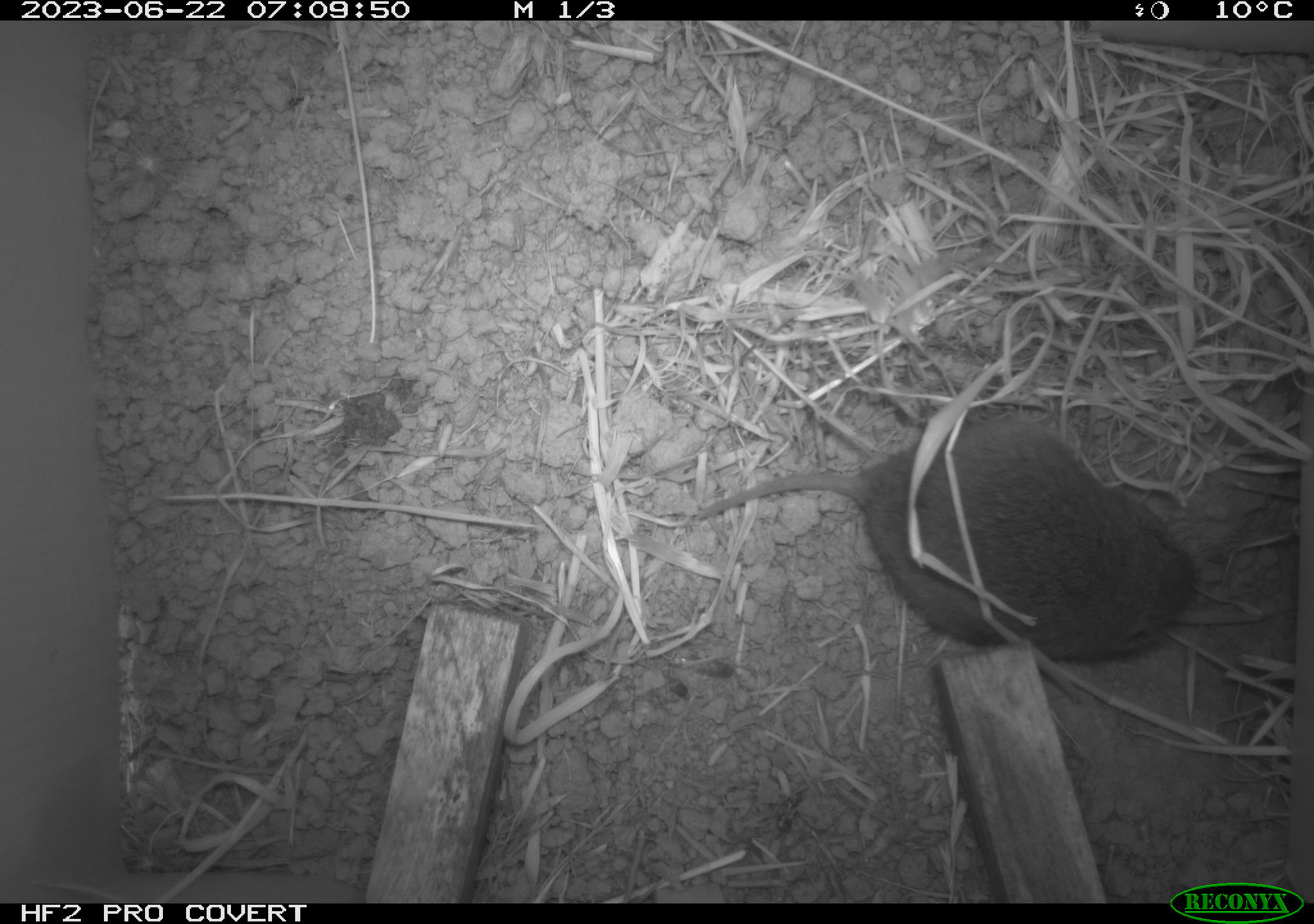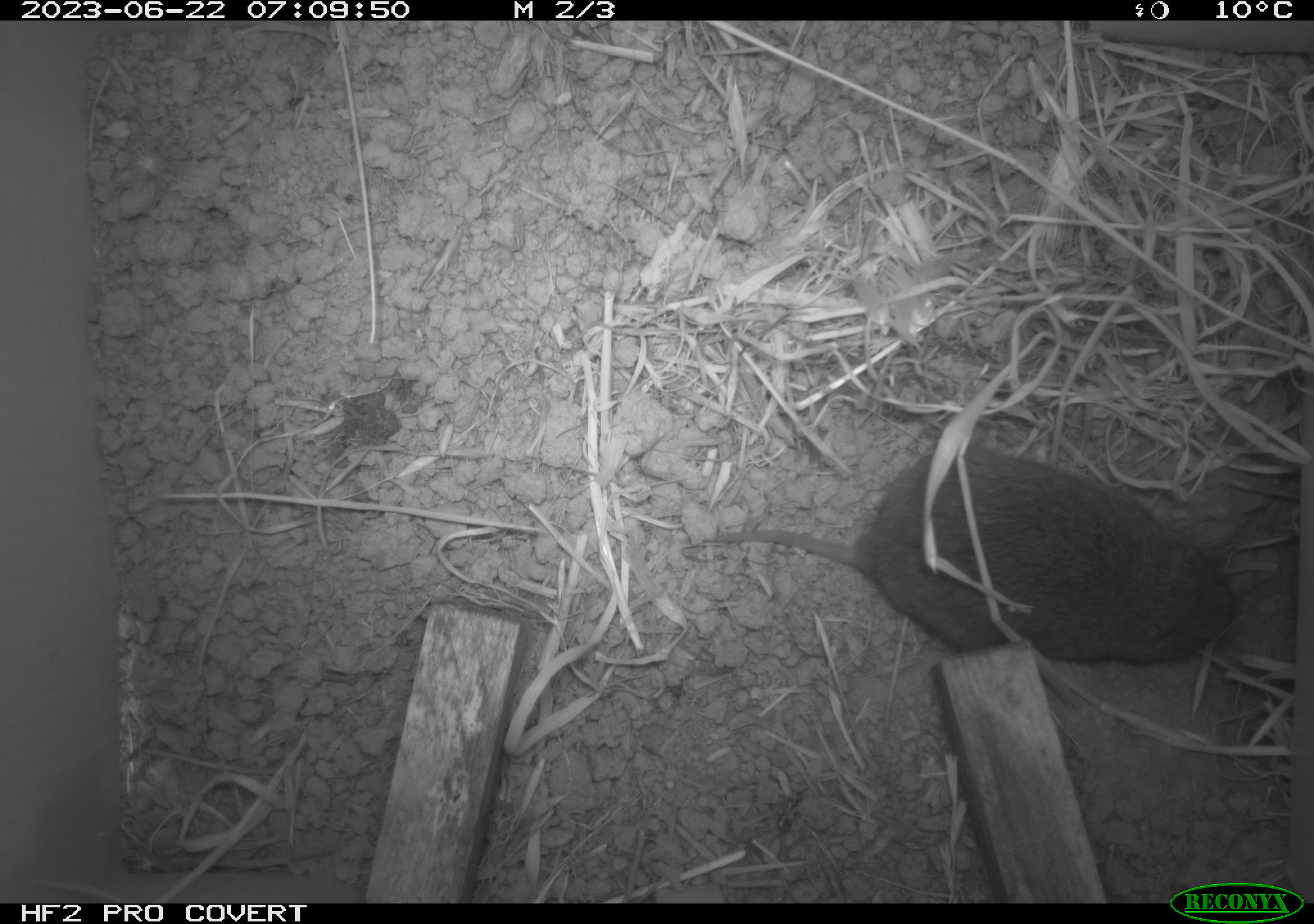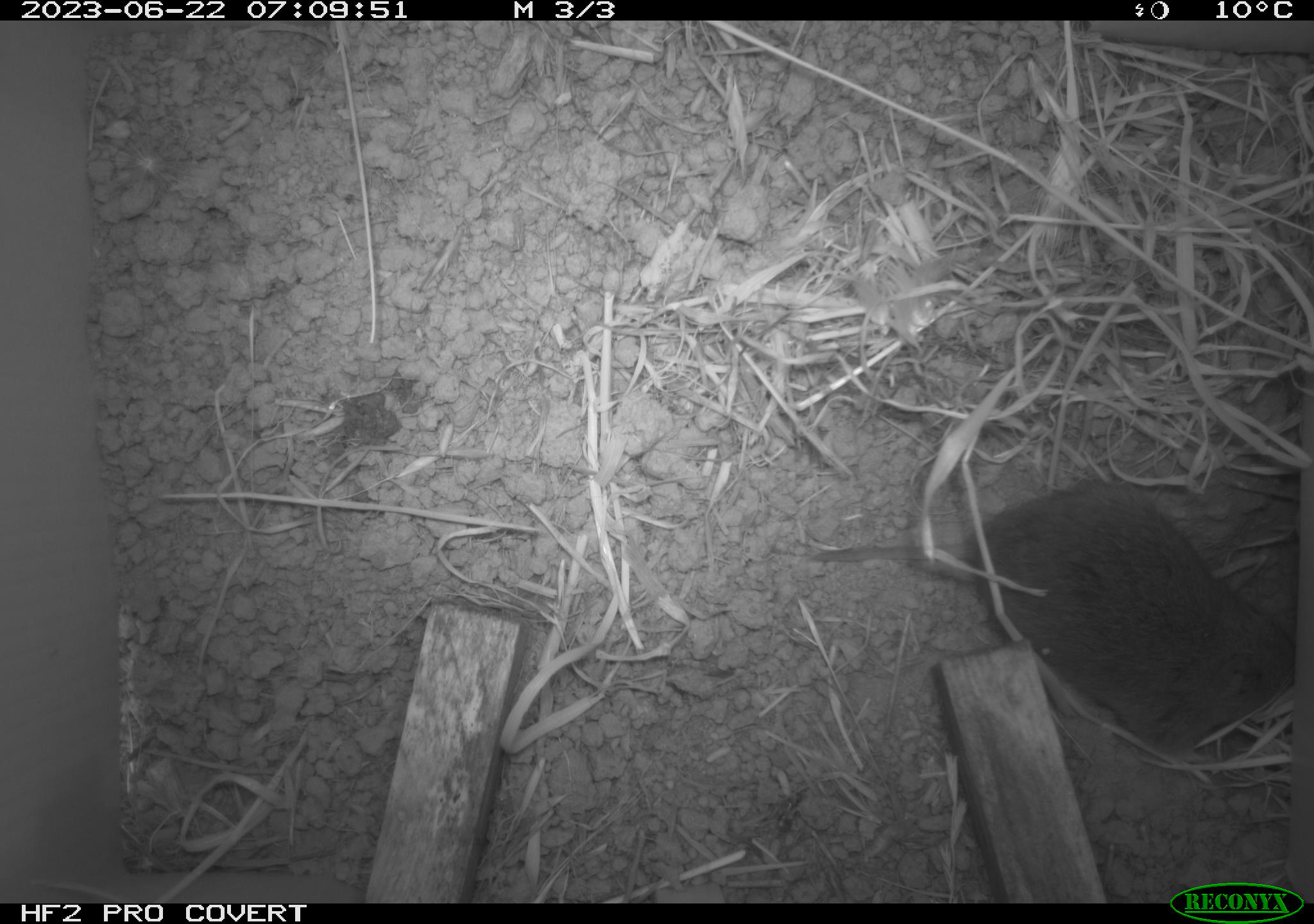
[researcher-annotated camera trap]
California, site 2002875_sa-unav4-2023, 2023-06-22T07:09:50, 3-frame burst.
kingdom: Animalia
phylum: Chordata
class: Mammalia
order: Rodentia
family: Cricetidae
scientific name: Arvicolinae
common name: voles, lemmings, and muskrats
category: arvicolinae subfamily